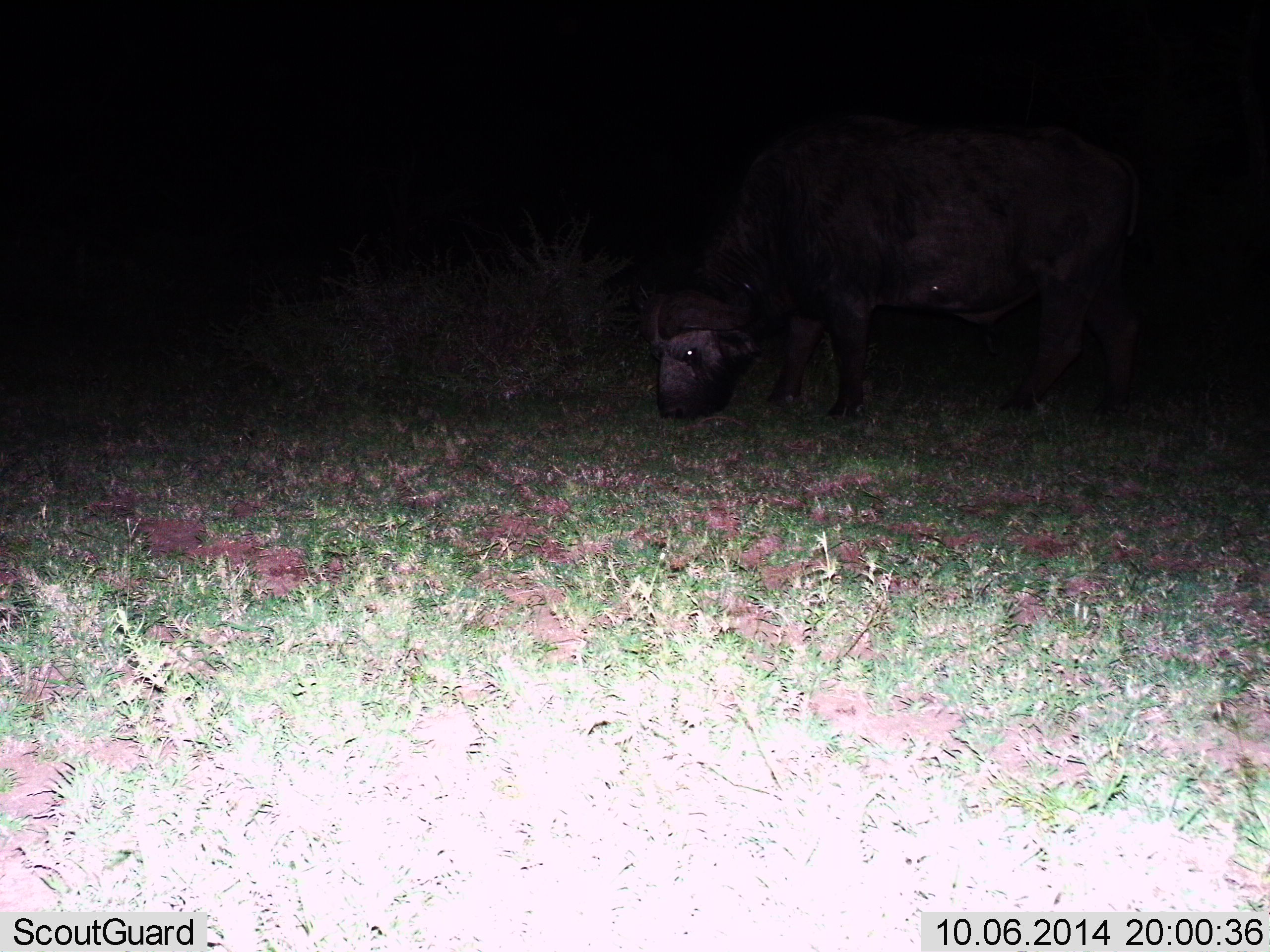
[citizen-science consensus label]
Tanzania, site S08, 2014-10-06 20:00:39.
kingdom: Animalia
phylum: Chordata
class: Mammalia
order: Artiodactyla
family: Bovidae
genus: Syncerus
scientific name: Syncerus caffer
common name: cape buffalo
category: buffalo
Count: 1.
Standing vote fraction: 30%.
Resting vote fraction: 0%.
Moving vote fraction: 0%.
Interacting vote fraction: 0%.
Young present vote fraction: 0%.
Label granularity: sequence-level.